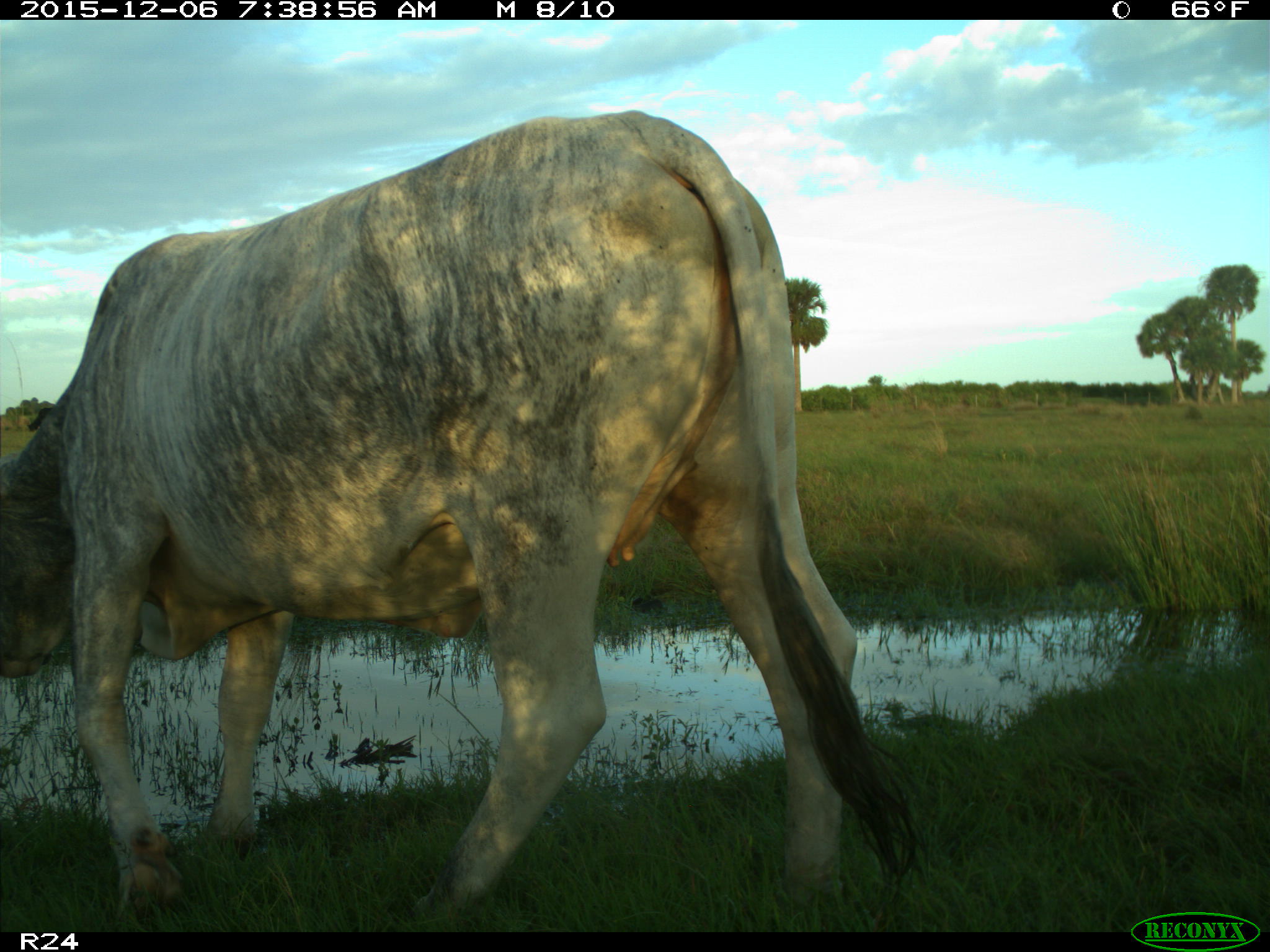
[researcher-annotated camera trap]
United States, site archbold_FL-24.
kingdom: Animalia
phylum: Chordata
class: Mammalia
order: Artiodactyla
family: Bovidae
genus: Bos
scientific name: Bos taurus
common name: domestic cow